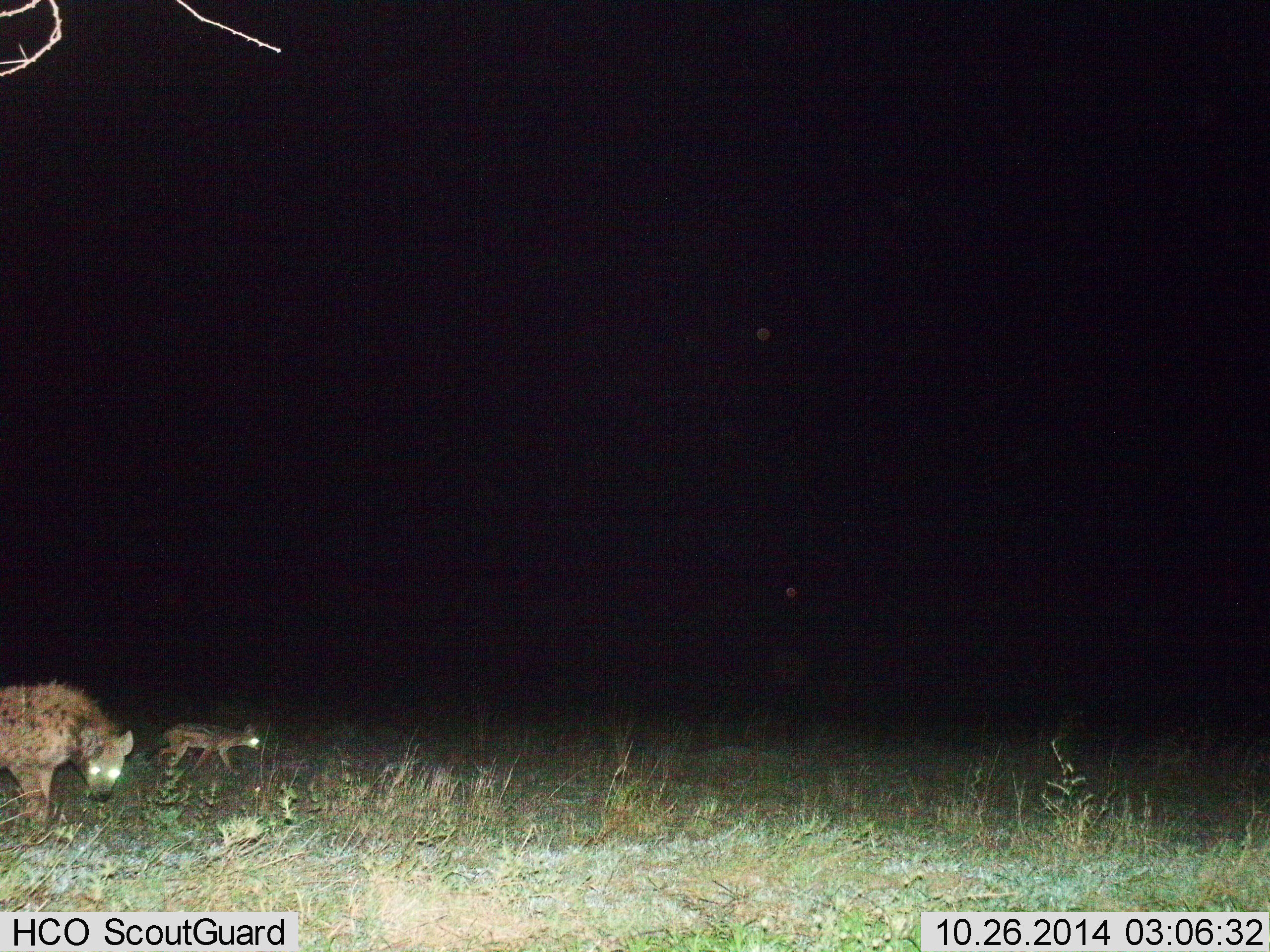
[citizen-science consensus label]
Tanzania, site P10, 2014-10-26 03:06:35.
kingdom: Animalia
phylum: Chordata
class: Mammalia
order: Carnivora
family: Hyaenidae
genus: Crocuta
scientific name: Crocuta crocuta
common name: spotted hyena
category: hyenaspotted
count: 2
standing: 38%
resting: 0%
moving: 75%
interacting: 0%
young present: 50%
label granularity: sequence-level